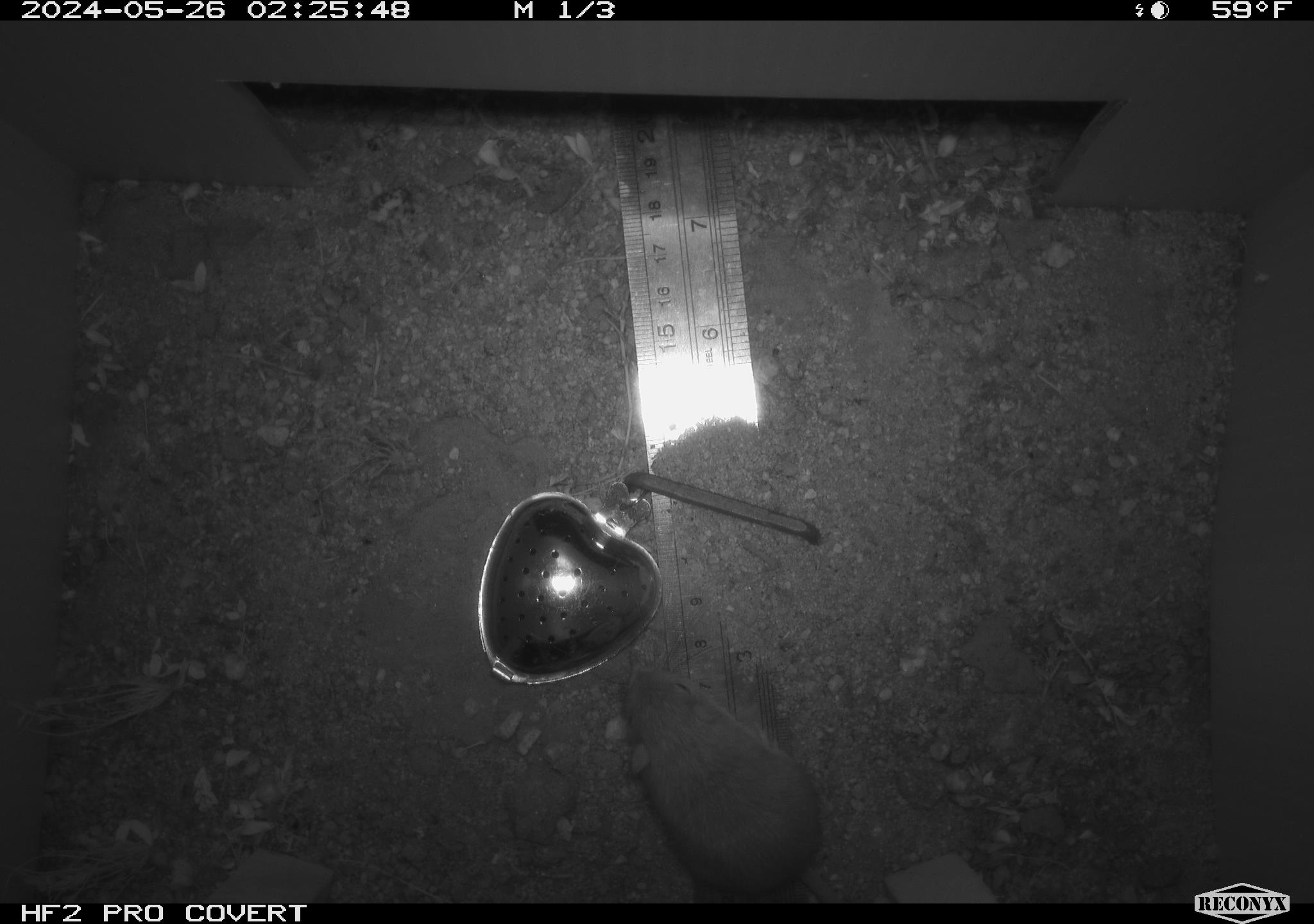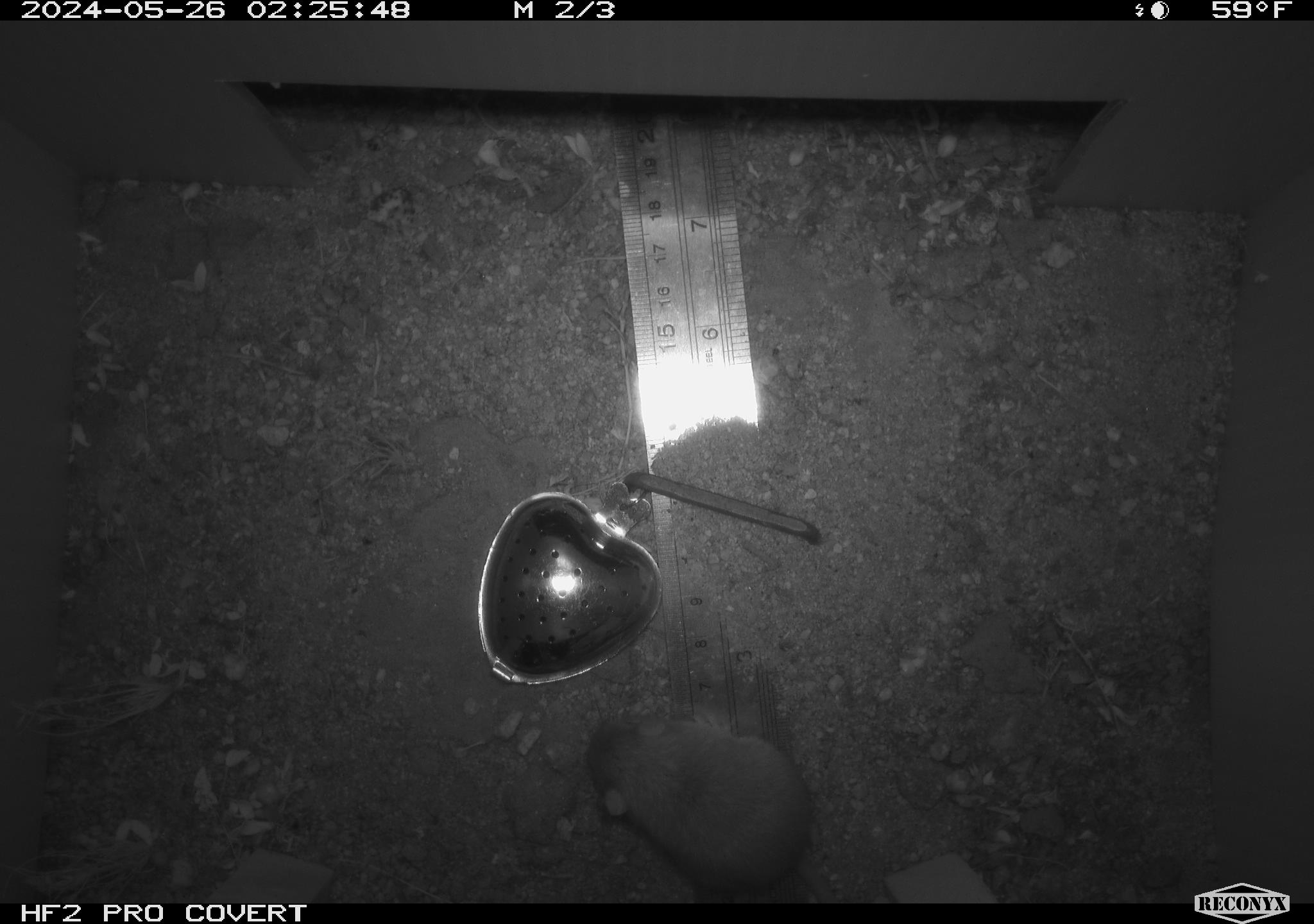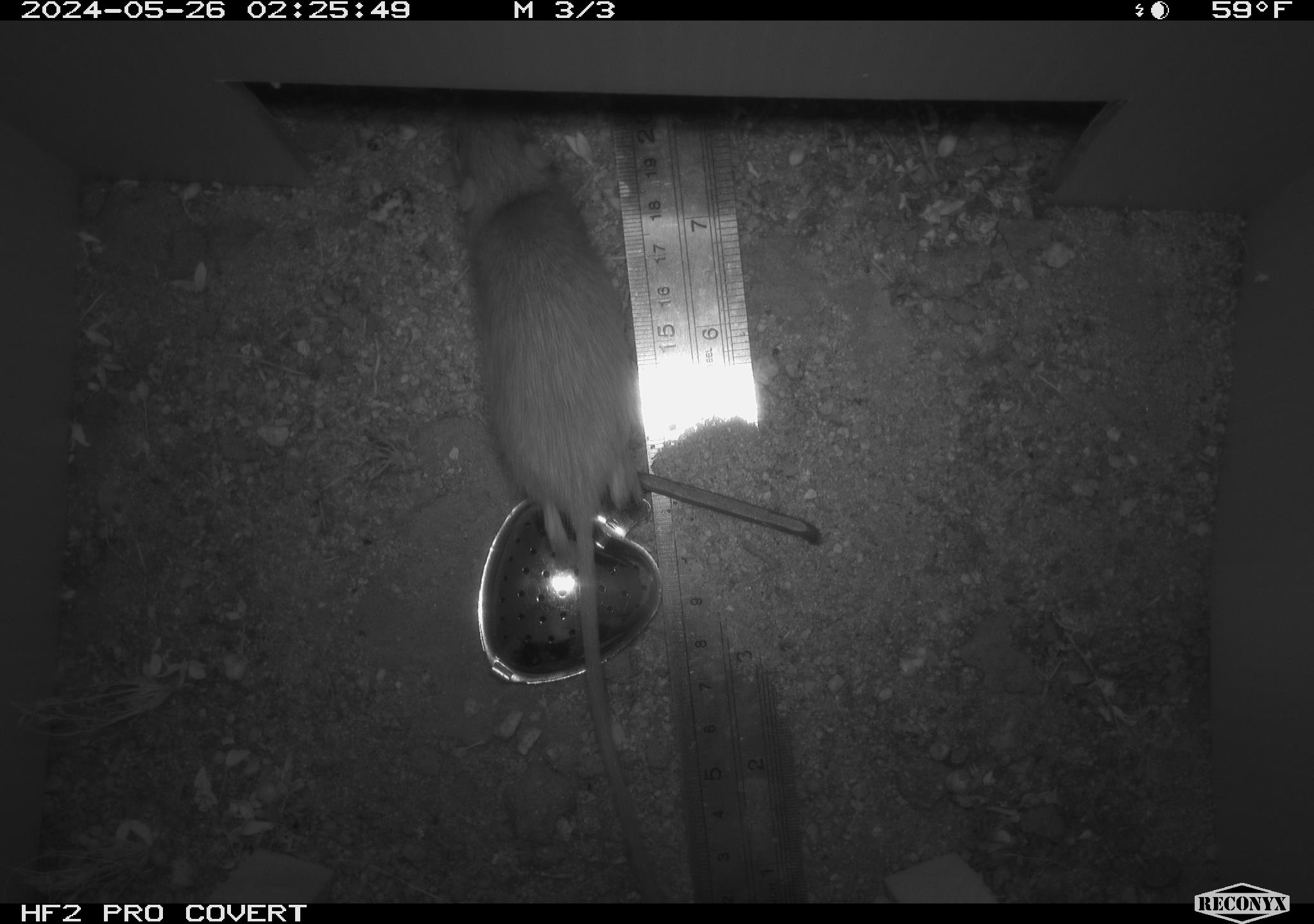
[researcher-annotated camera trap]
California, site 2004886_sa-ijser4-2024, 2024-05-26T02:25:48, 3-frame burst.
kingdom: Animalia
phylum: Chordata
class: Mammalia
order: Rodentia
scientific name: Rodentia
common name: woodrat or rat or mouse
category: woodrat or rat or mouse species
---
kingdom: Animalia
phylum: Chordata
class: Mammalia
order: Rodentia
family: Heteromyidae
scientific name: Heteromyidae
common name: kangaroo rats and pocket mice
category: heteromyidae family